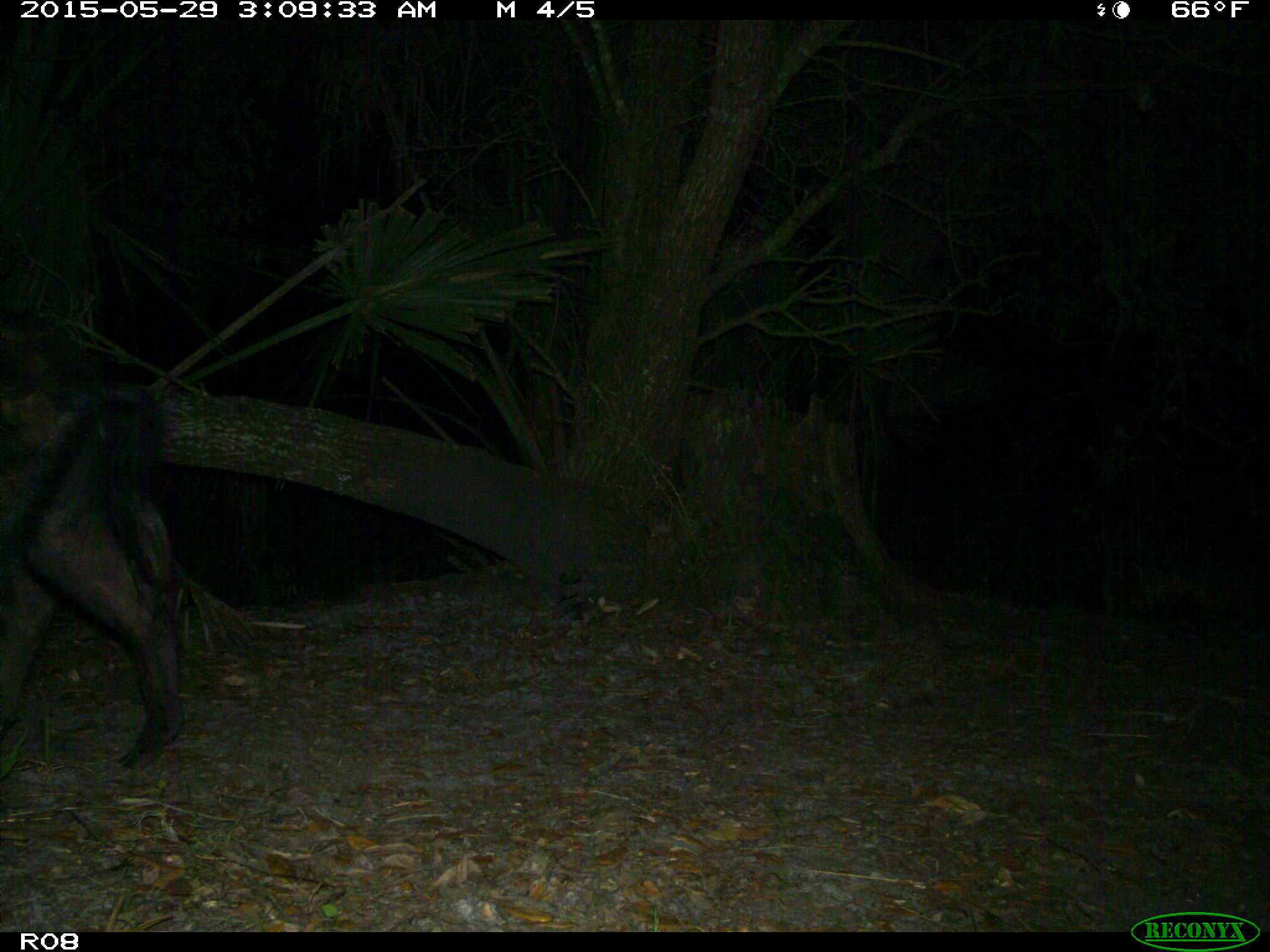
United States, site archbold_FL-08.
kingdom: Animalia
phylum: Chordata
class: Mammalia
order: Artiodactyla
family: Suidae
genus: Sus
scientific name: Sus scrofa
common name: wild boar